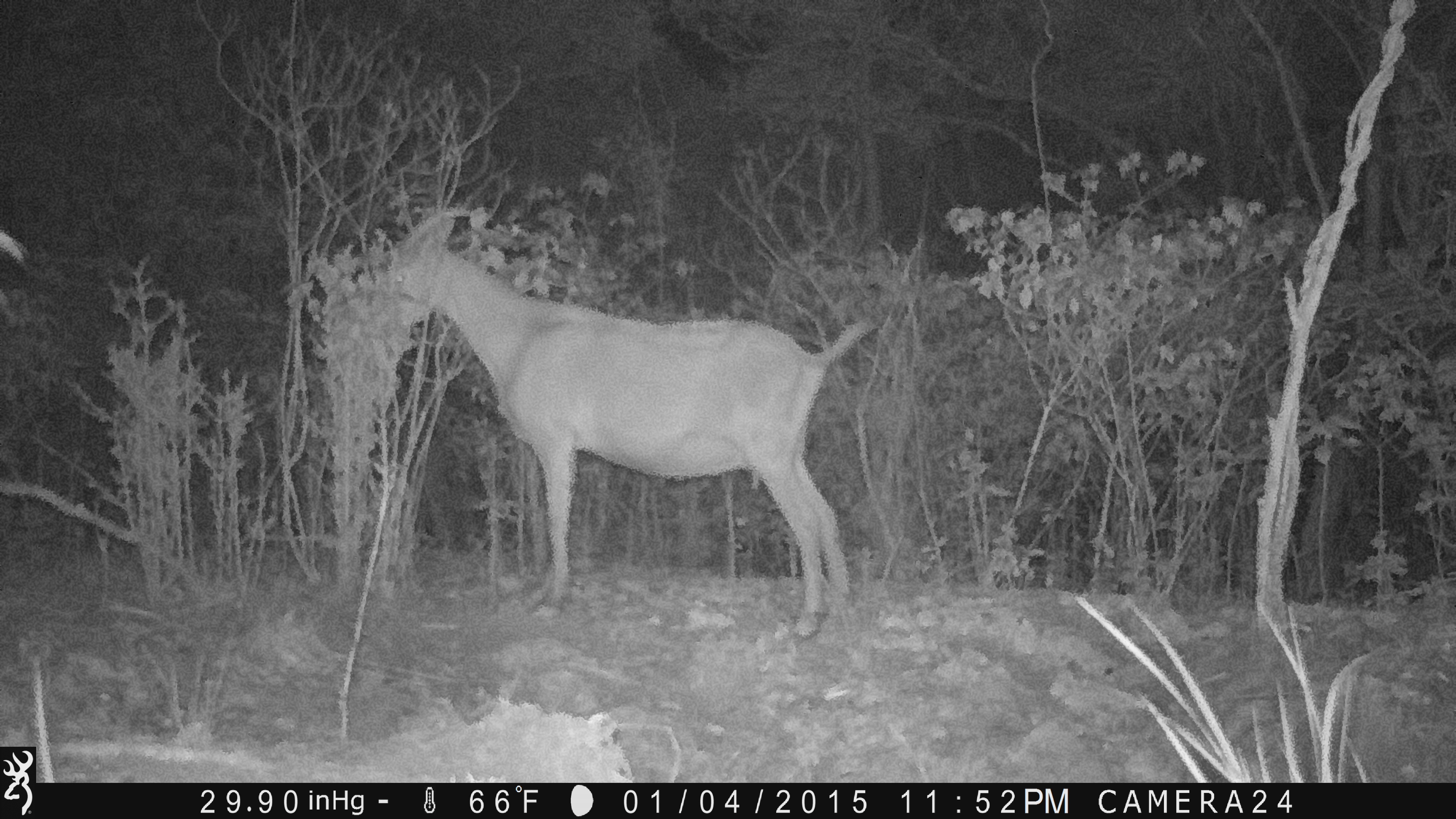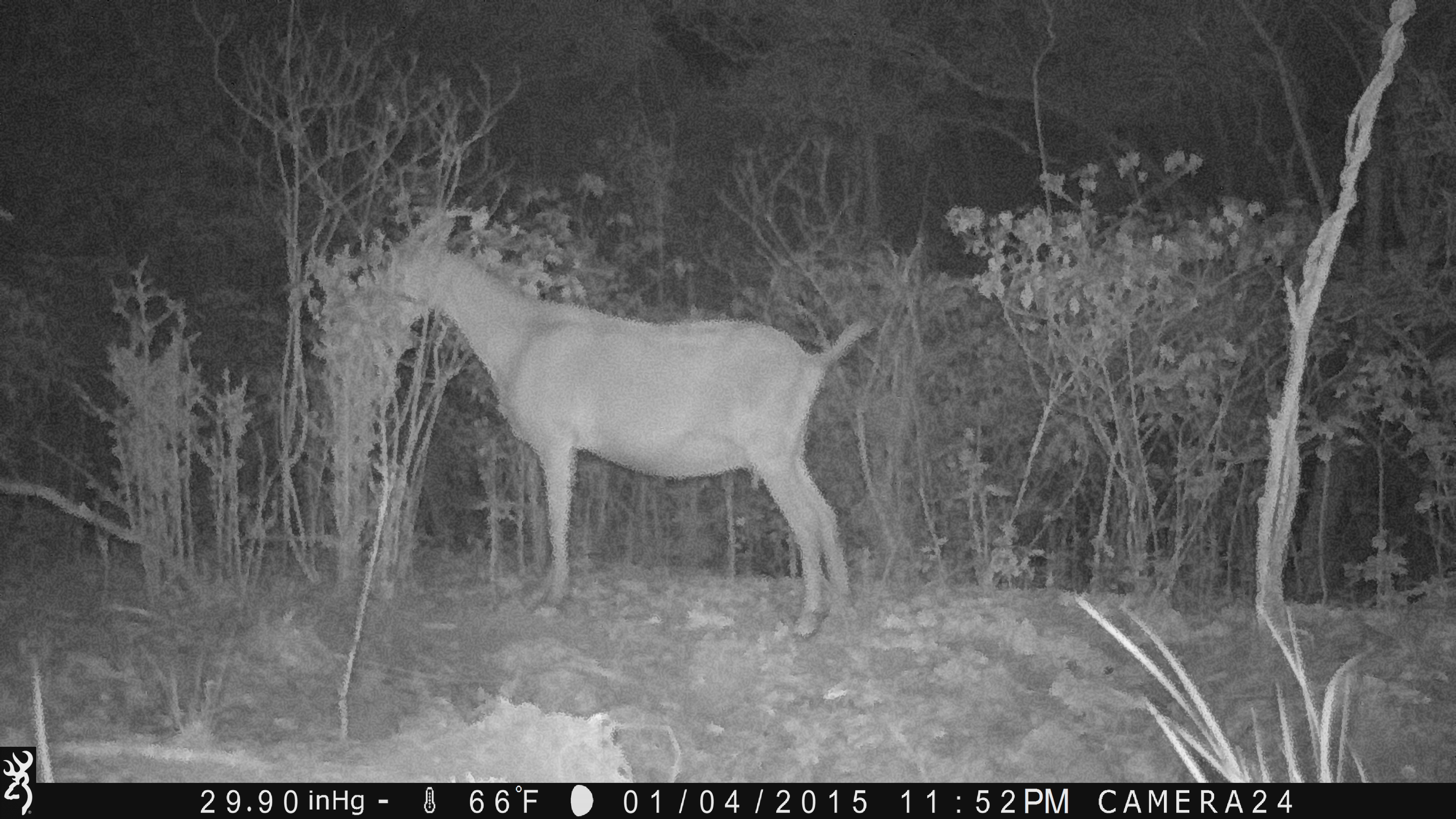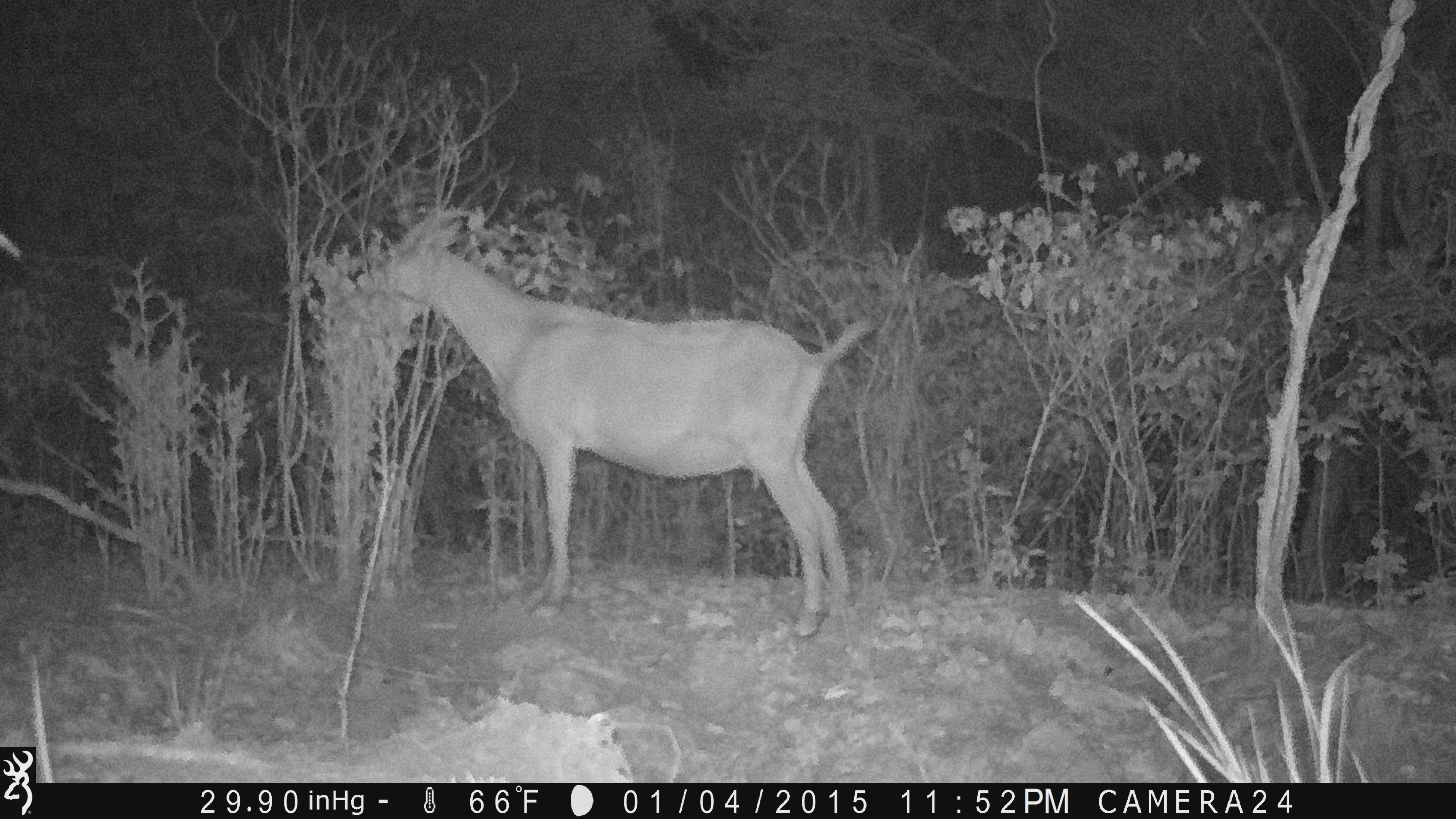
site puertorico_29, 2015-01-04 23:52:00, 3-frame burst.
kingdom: Animalia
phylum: Chordata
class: Mammalia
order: Artiodactyla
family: Bovidae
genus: Capra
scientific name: Capra hircus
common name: goat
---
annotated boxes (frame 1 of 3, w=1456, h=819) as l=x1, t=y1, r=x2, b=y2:
goat: l=361, t=209, r=872, b=643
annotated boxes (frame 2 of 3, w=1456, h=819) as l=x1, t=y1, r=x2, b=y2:
goat: l=372, t=227, r=873, b=642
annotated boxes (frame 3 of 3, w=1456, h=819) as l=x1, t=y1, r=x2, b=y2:
goat: l=339, t=224, r=871, b=643